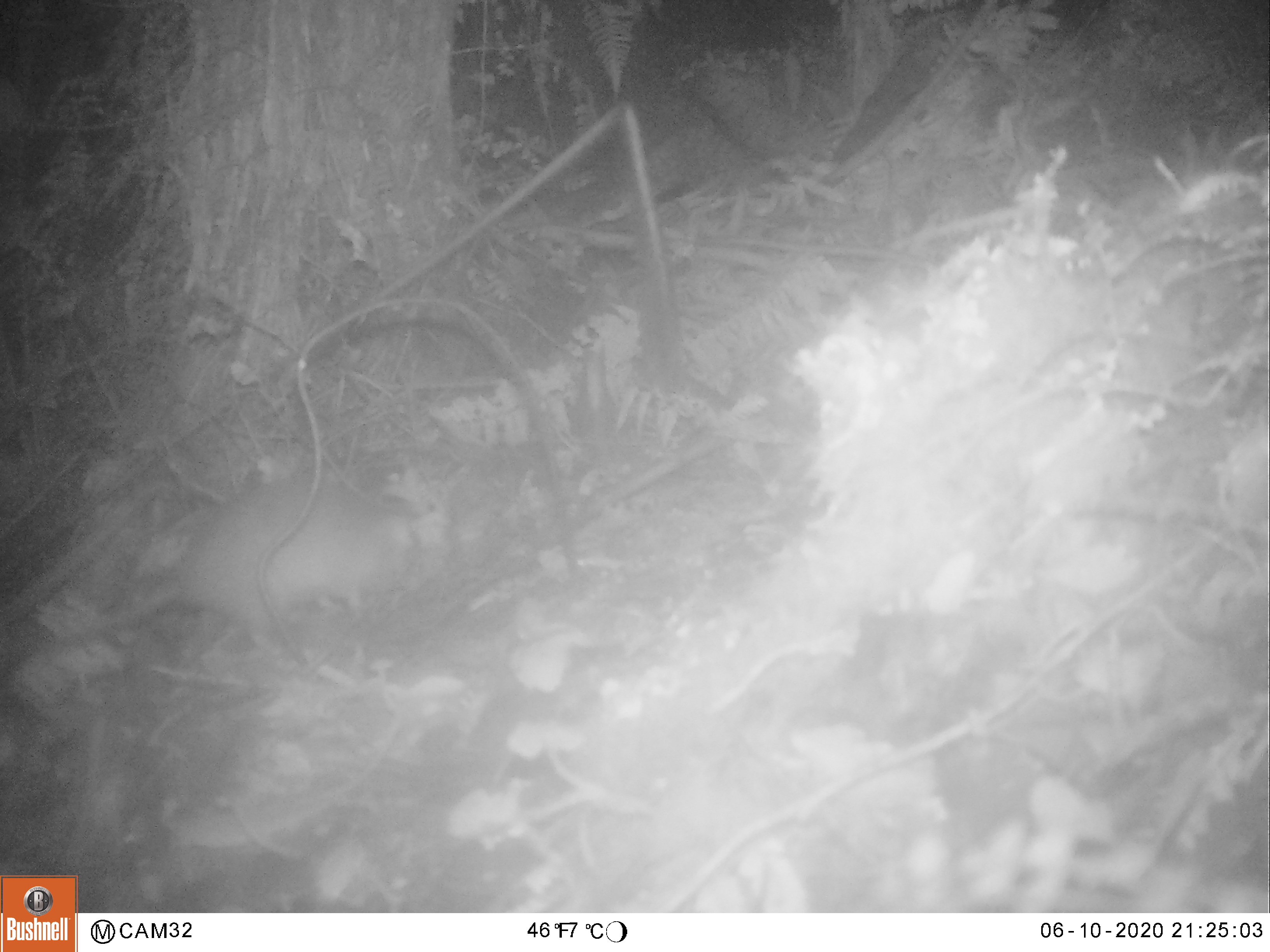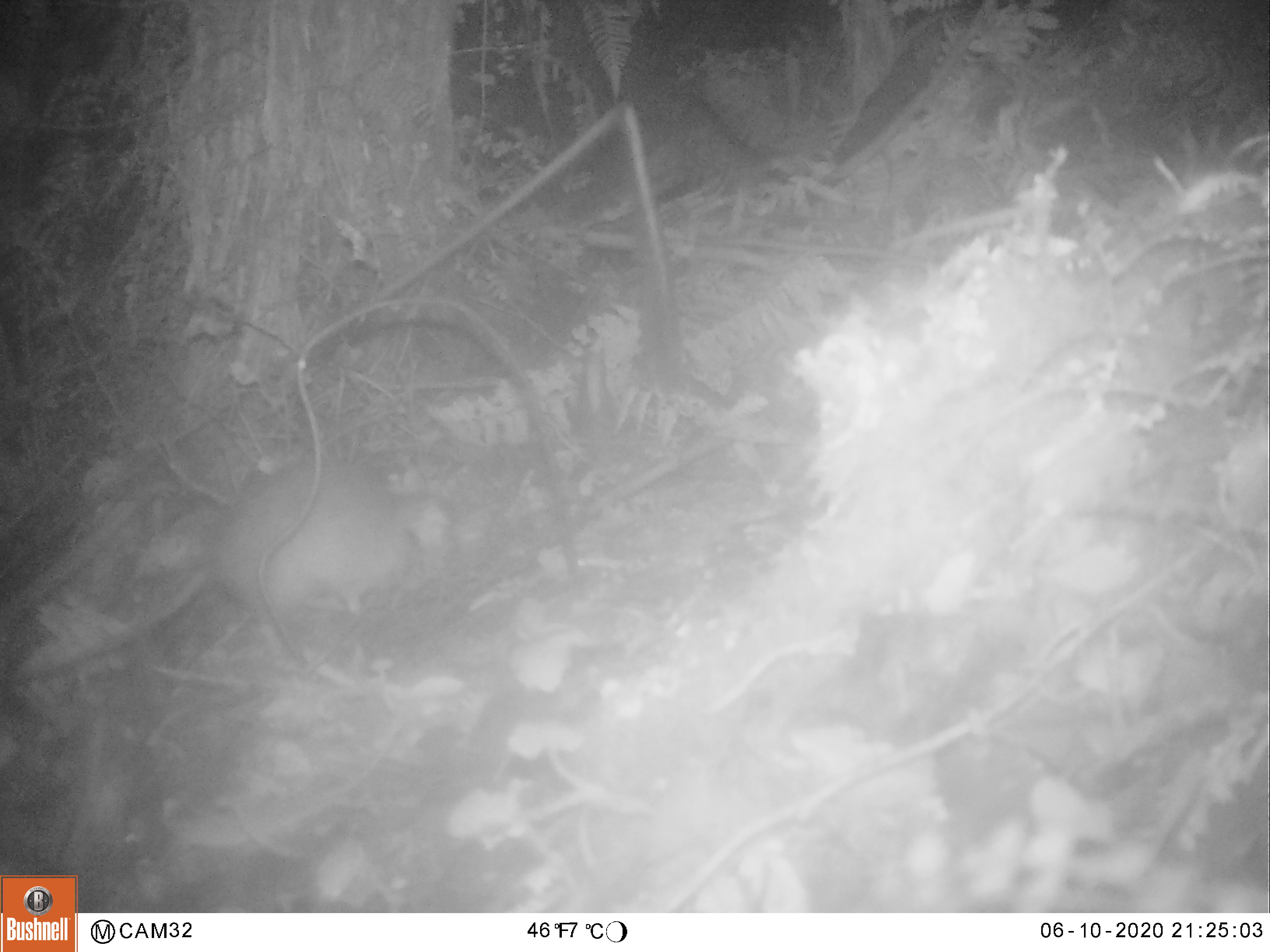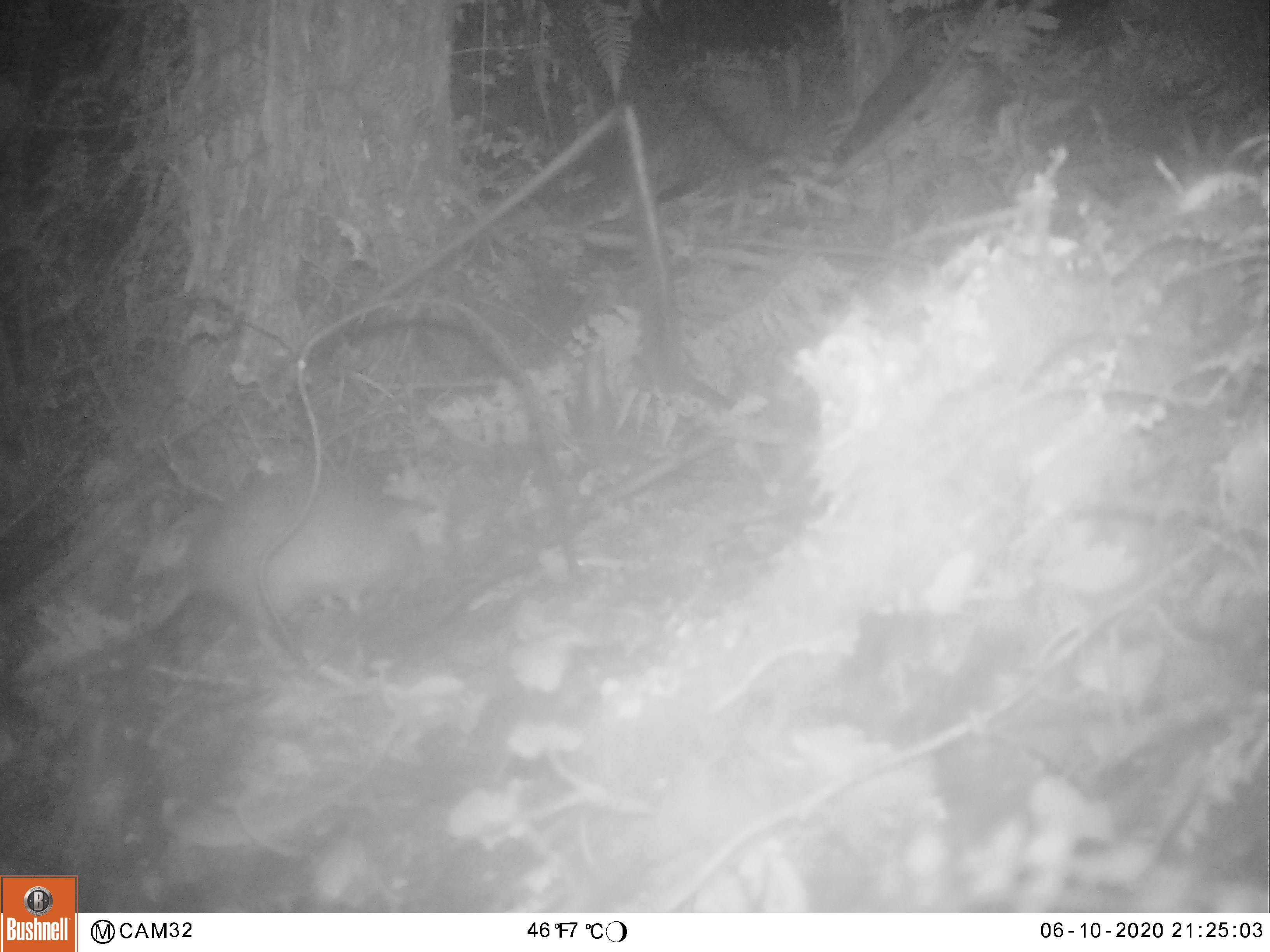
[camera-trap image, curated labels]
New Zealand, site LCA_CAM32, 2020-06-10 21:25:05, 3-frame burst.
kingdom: Animalia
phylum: Chordata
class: Mammalia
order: Rodentia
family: Muridae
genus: Rattus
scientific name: Rattus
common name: rat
Rat (Rattus).